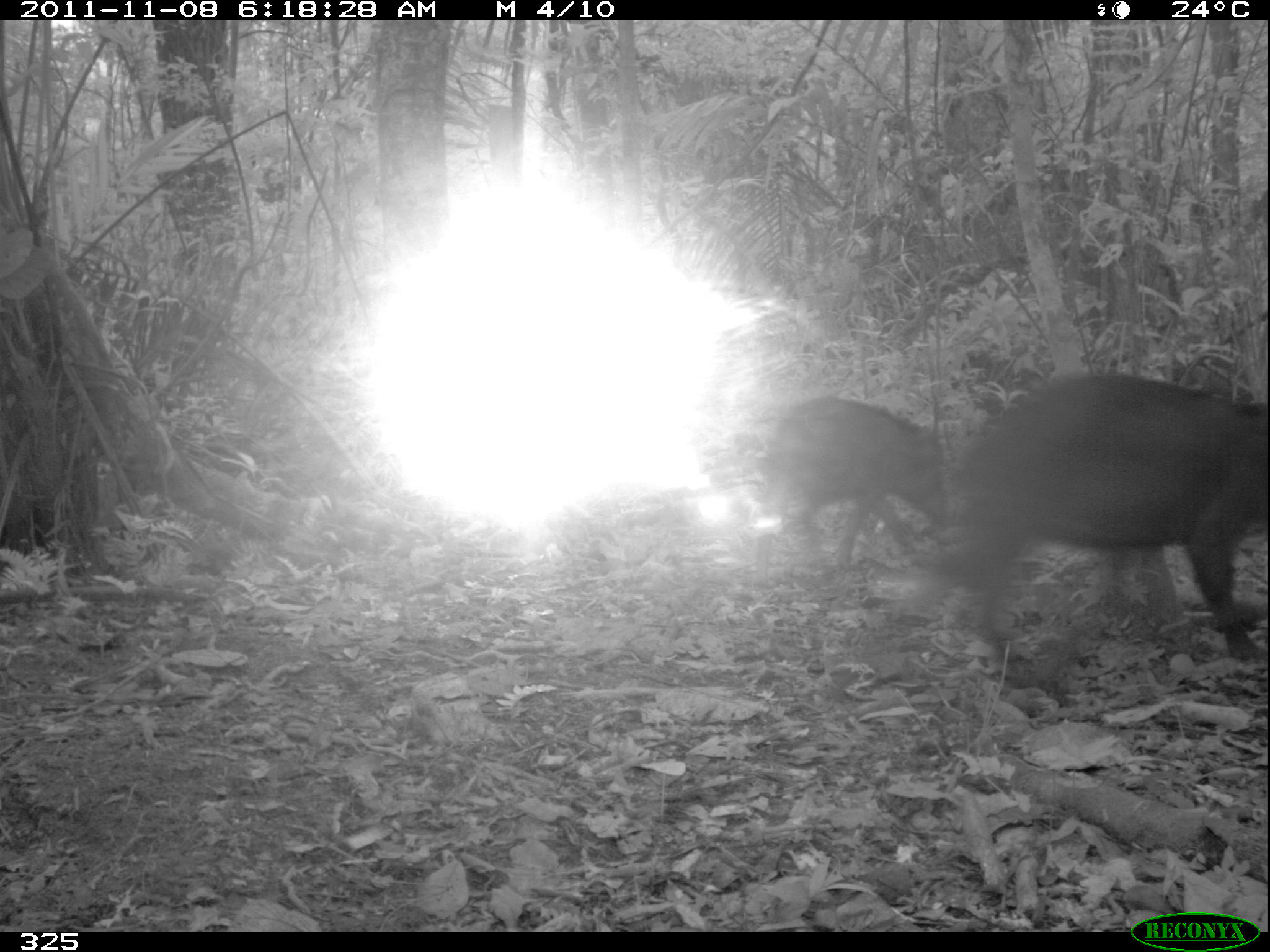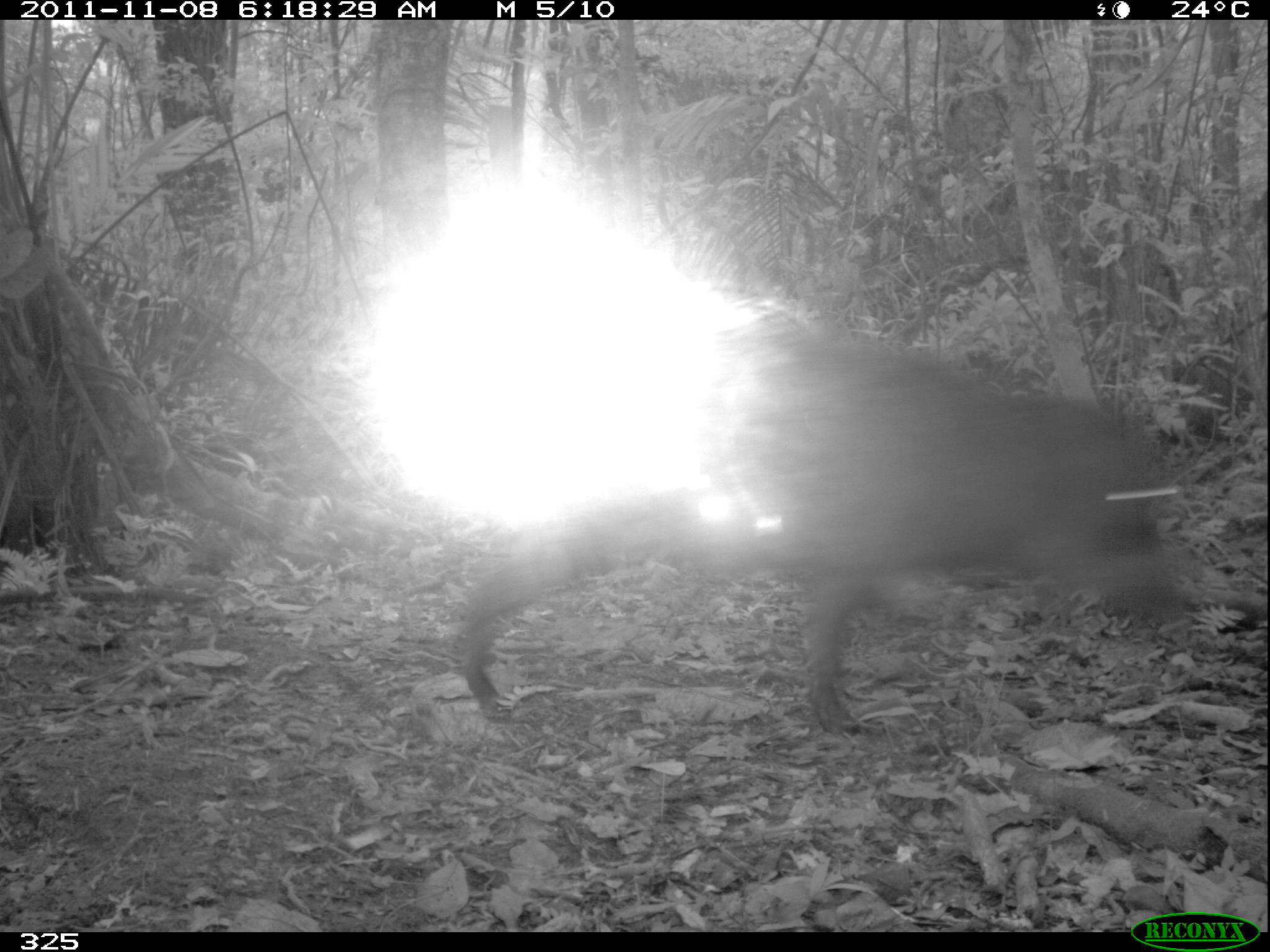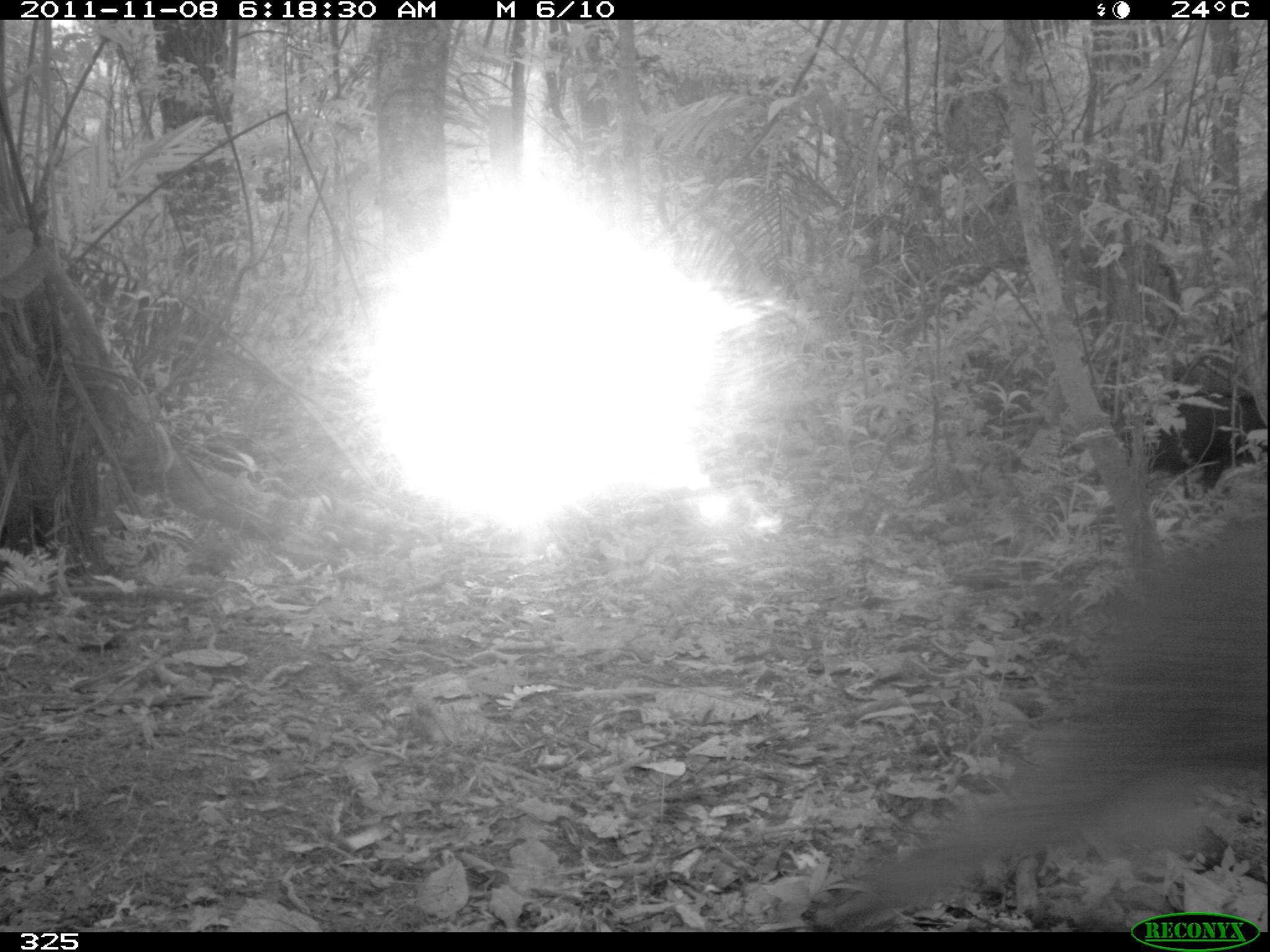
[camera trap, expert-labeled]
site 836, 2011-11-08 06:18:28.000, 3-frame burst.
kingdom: Animalia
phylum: Chordata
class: Mammalia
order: Artiodactyla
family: Tayassuidae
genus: Tayassu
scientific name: Tayassu pecari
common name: white-lipped peccary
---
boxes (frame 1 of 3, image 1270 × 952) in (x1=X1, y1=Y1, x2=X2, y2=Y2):
tayassu pecari: (x1=934, y1=367, x2=1267, y2=684); (x1=767, y1=395, x2=945, y2=570)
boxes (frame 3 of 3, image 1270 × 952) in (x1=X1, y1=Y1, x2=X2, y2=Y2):
tayassu pecari: (x1=817, y1=511, x2=1269, y2=932)